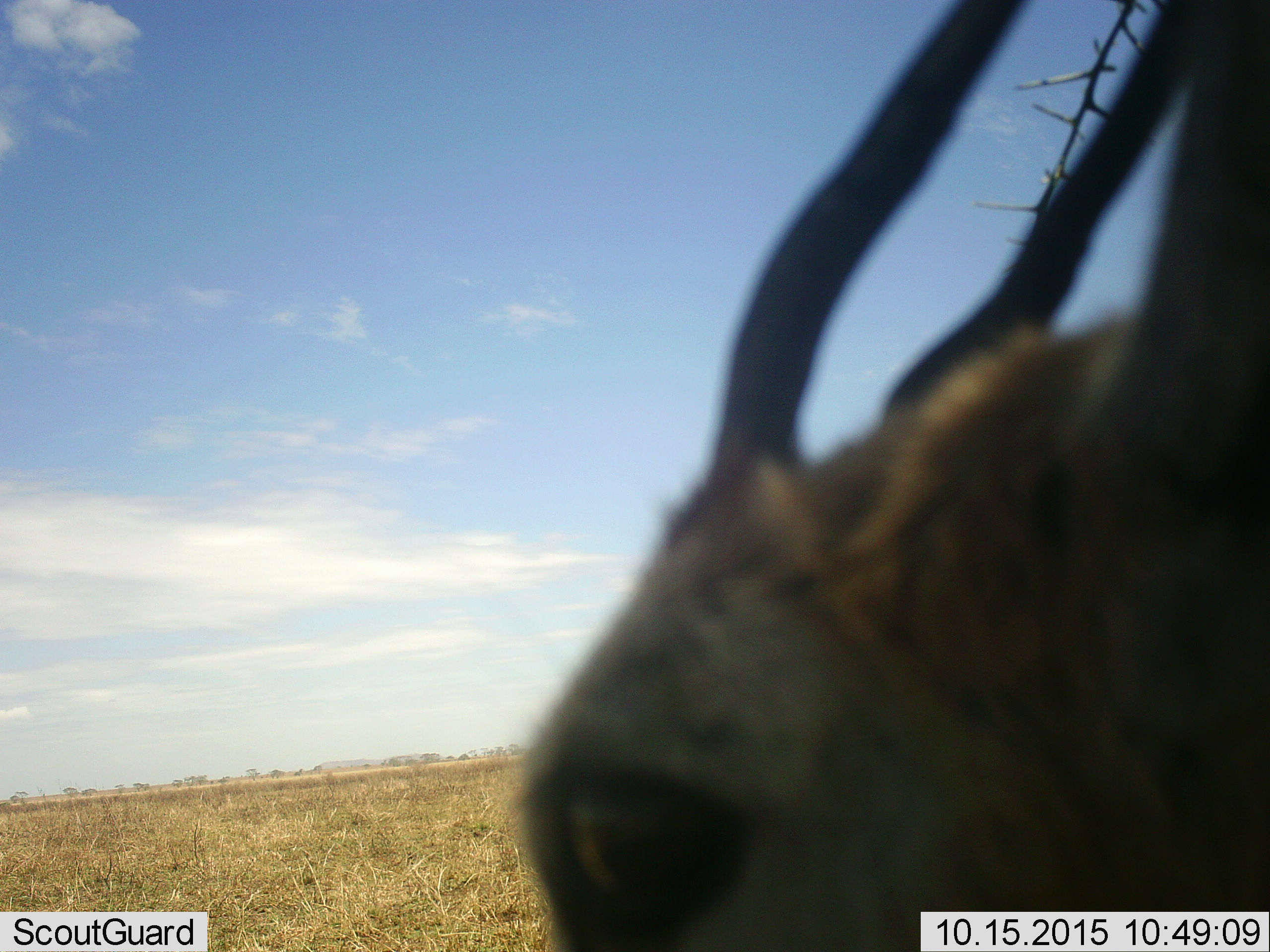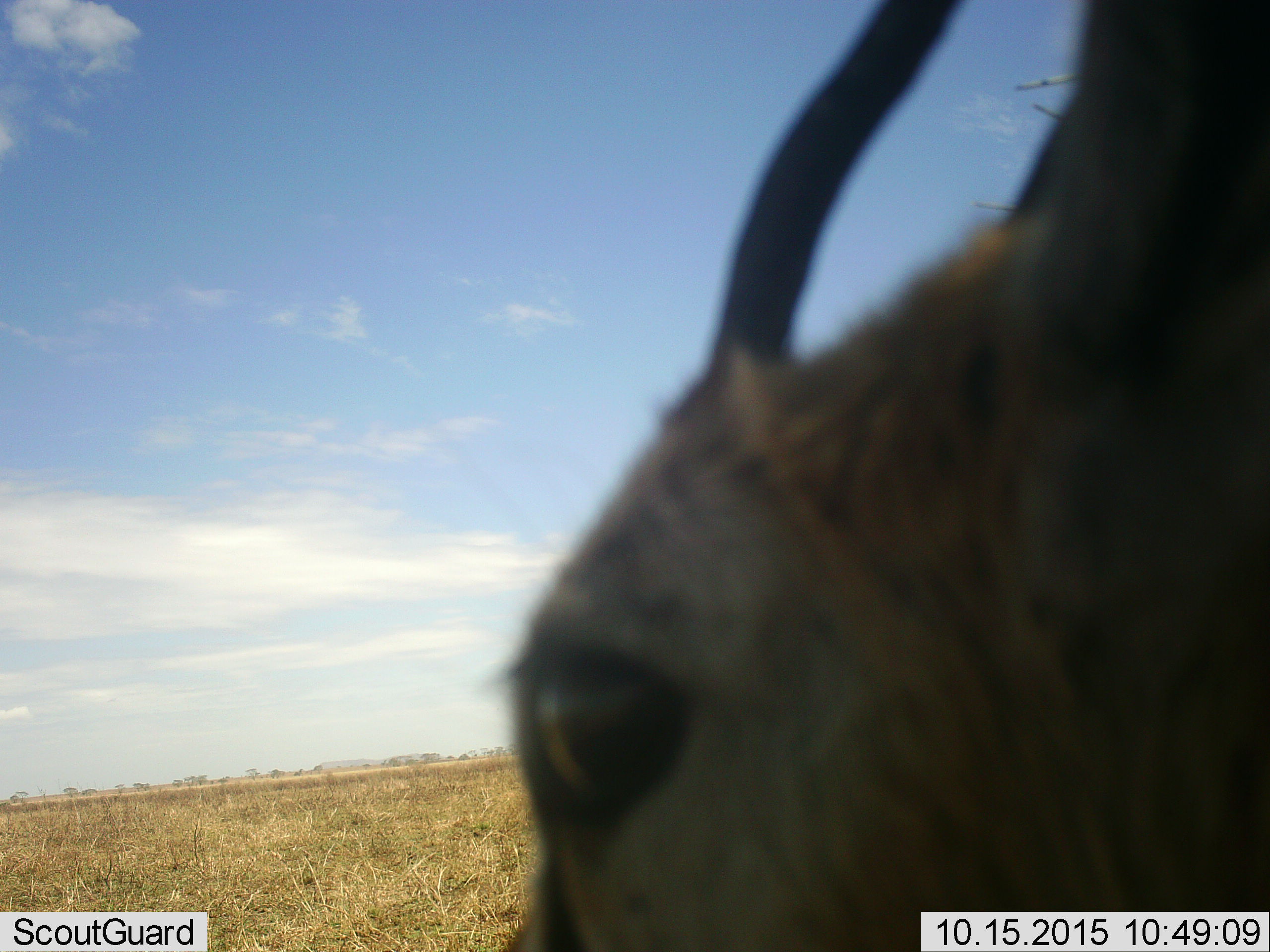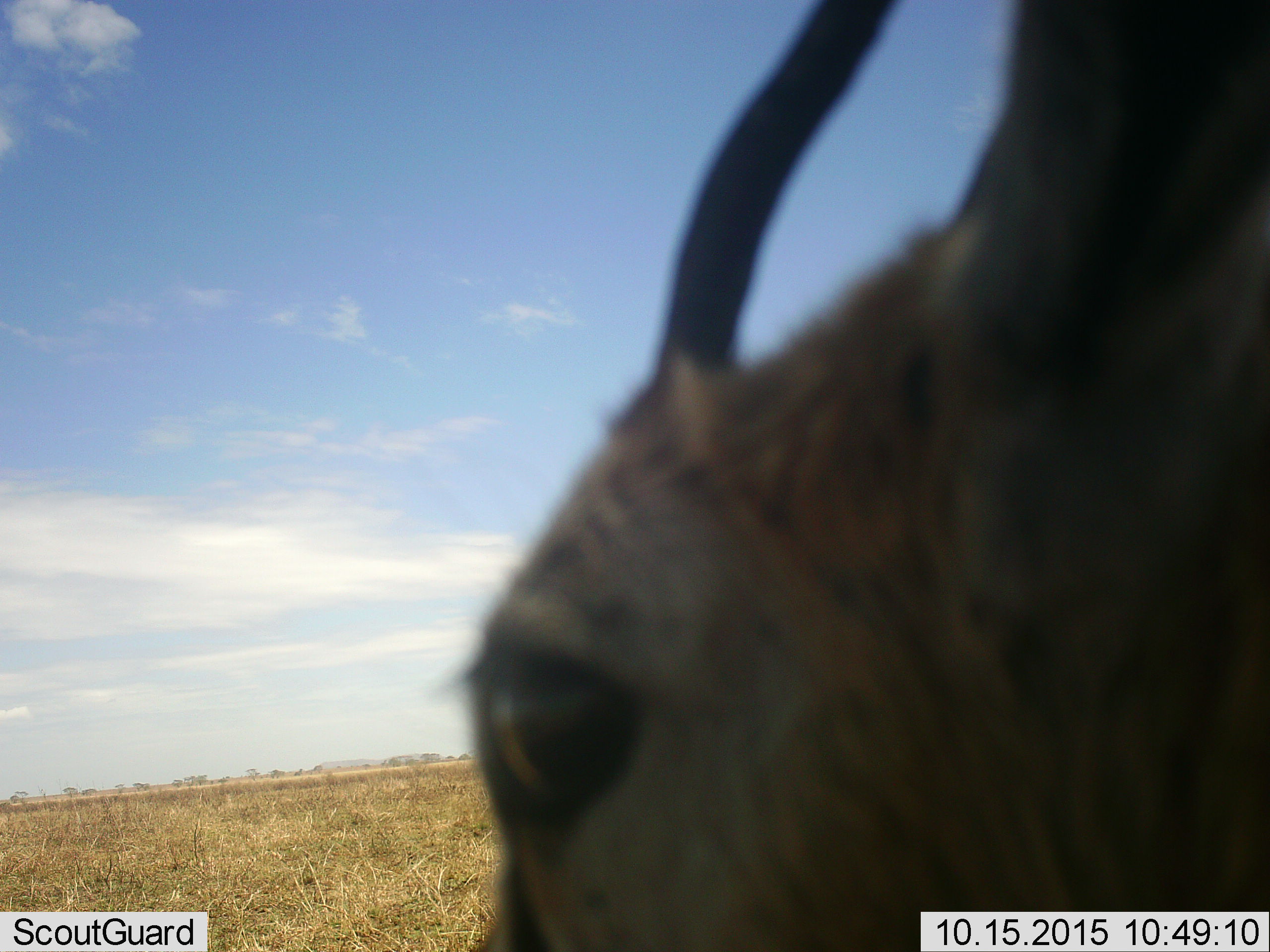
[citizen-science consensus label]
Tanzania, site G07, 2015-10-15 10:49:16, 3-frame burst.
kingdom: Animalia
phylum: Chordata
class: Mammalia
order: Artiodactyla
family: Bovidae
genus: Eudorcas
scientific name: Eudorcas thomsonii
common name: thomson's gazelle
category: gazellethomsons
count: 1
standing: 100%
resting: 0%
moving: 0%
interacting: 0%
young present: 0%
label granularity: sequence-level